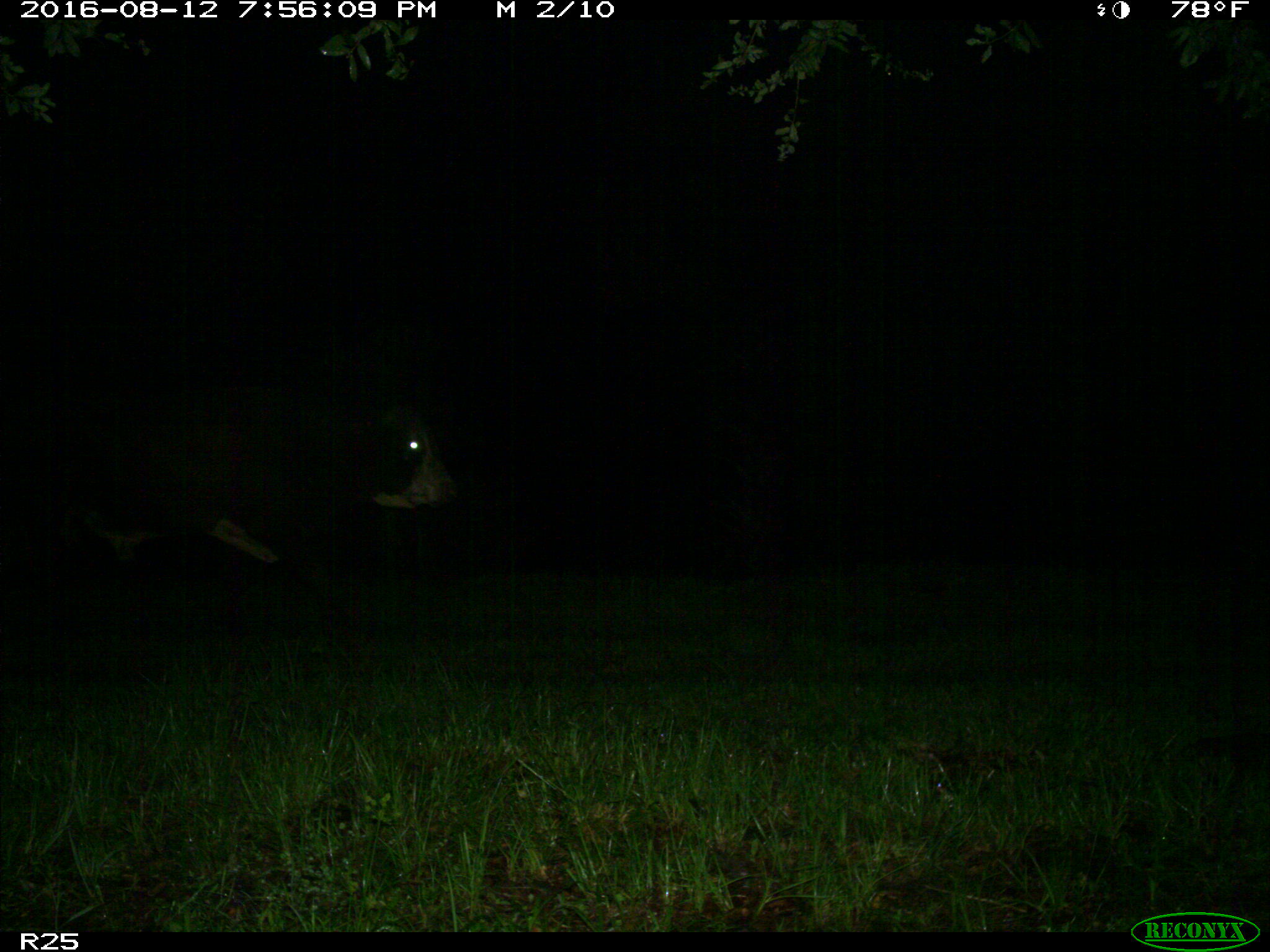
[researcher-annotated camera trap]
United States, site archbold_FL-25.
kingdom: Animalia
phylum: Chordata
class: Mammalia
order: Artiodactyla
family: Bovidae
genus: Bos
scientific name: Bos taurus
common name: domestic cow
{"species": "Bos taurus (domestic cow)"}